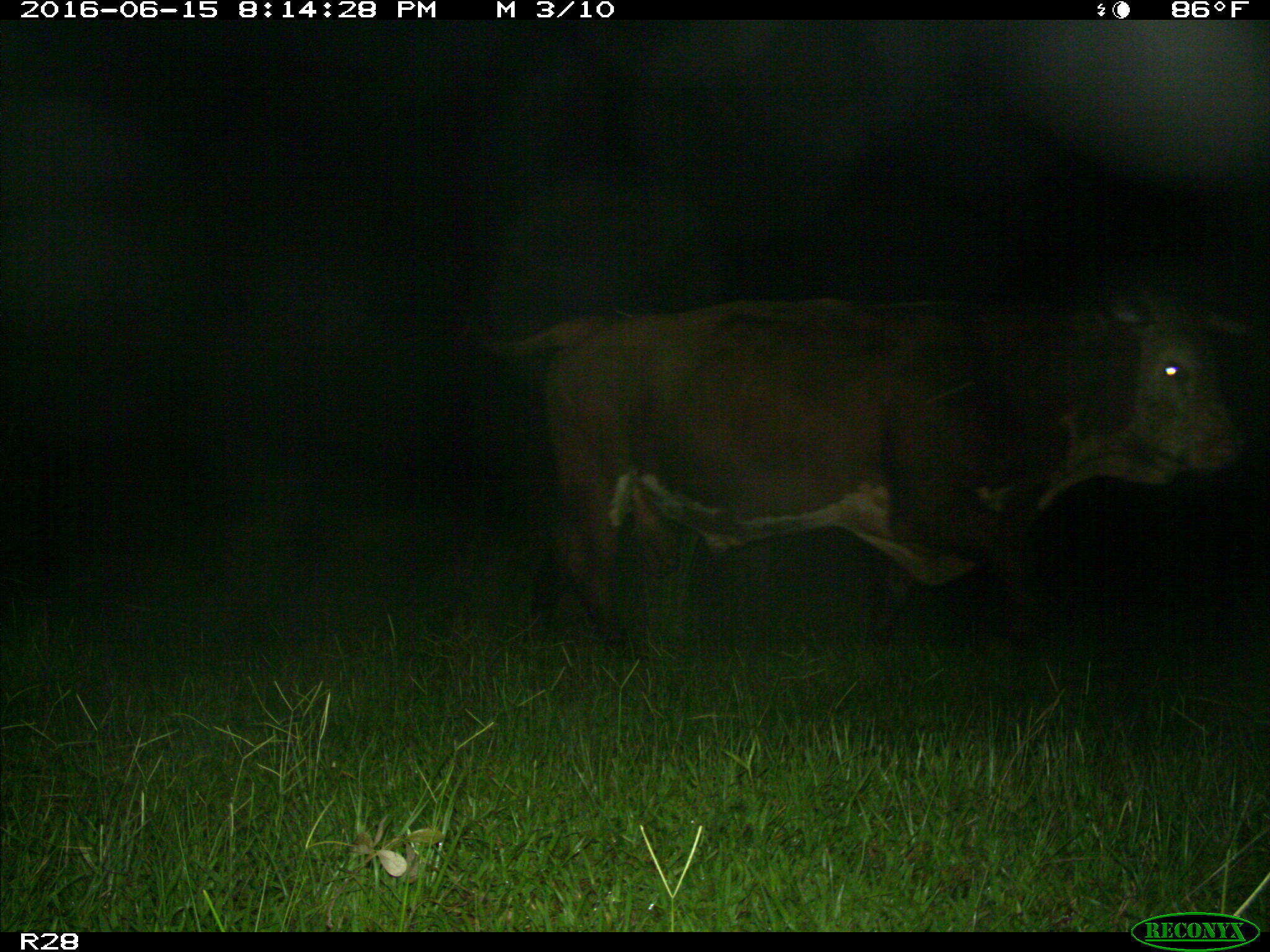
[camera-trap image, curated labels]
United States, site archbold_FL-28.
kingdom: Animalia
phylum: Chordata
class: Mammalia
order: Artiodactyla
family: Bovidae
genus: Bos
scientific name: Bos taurus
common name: domestic cow